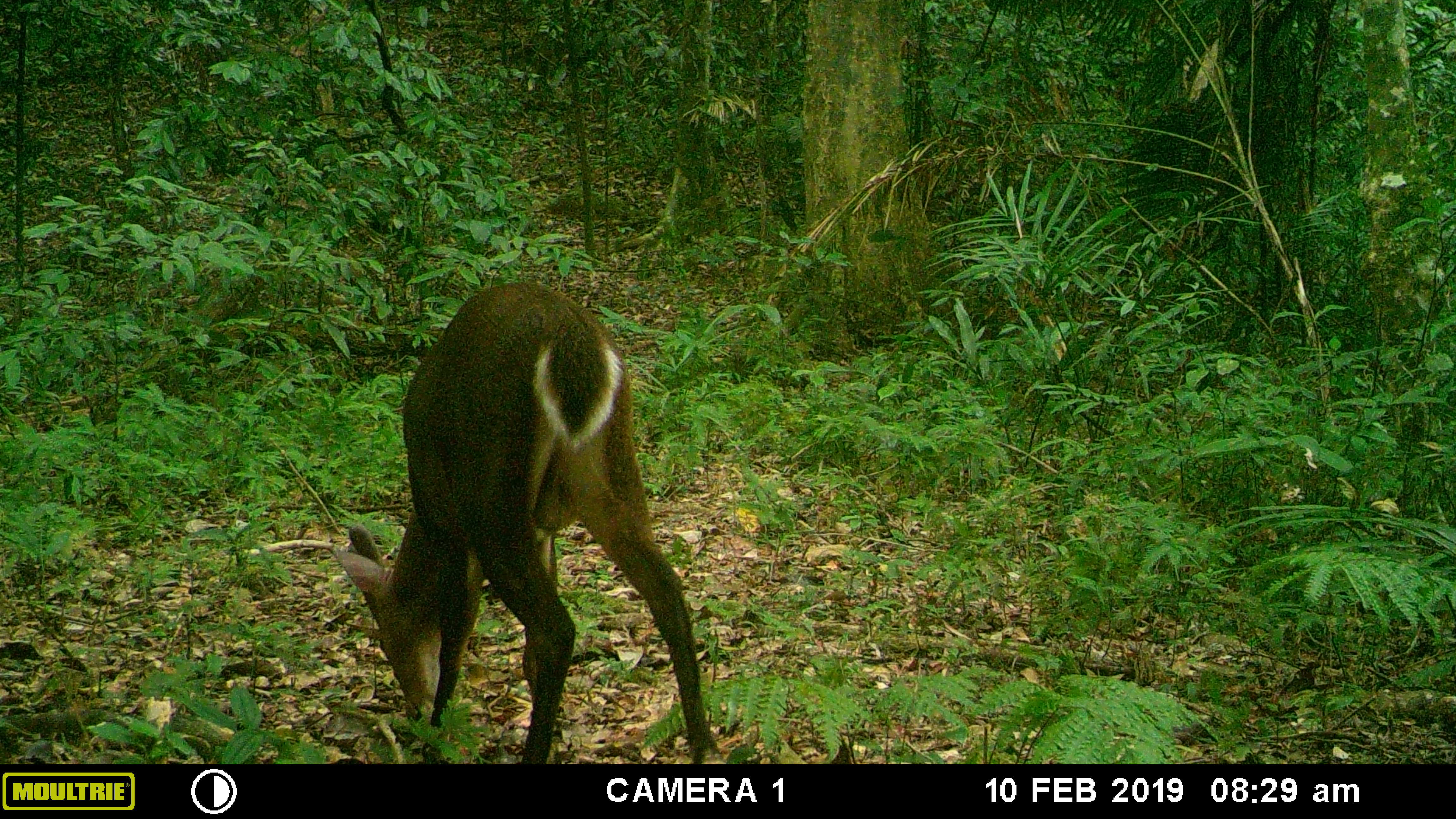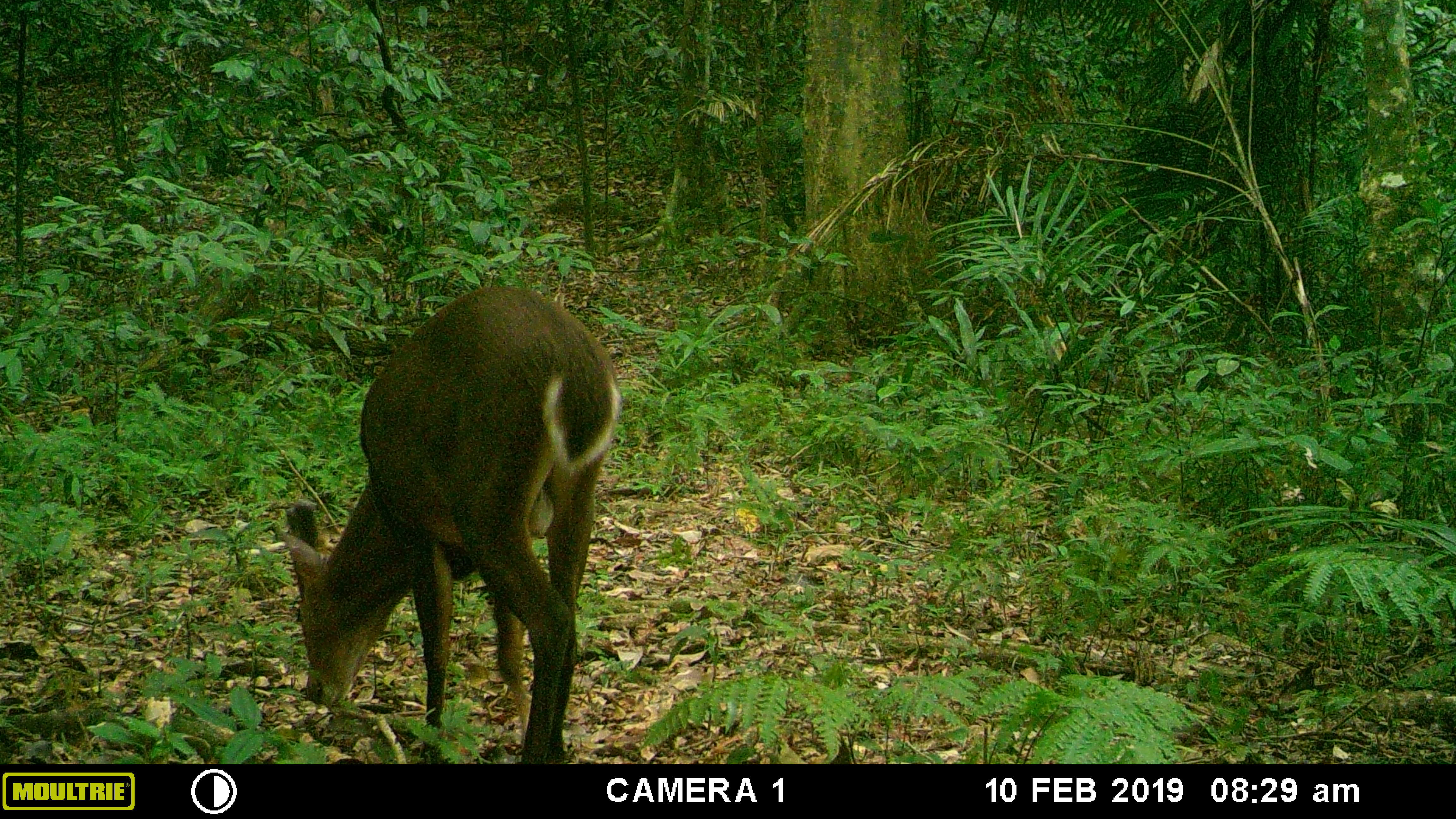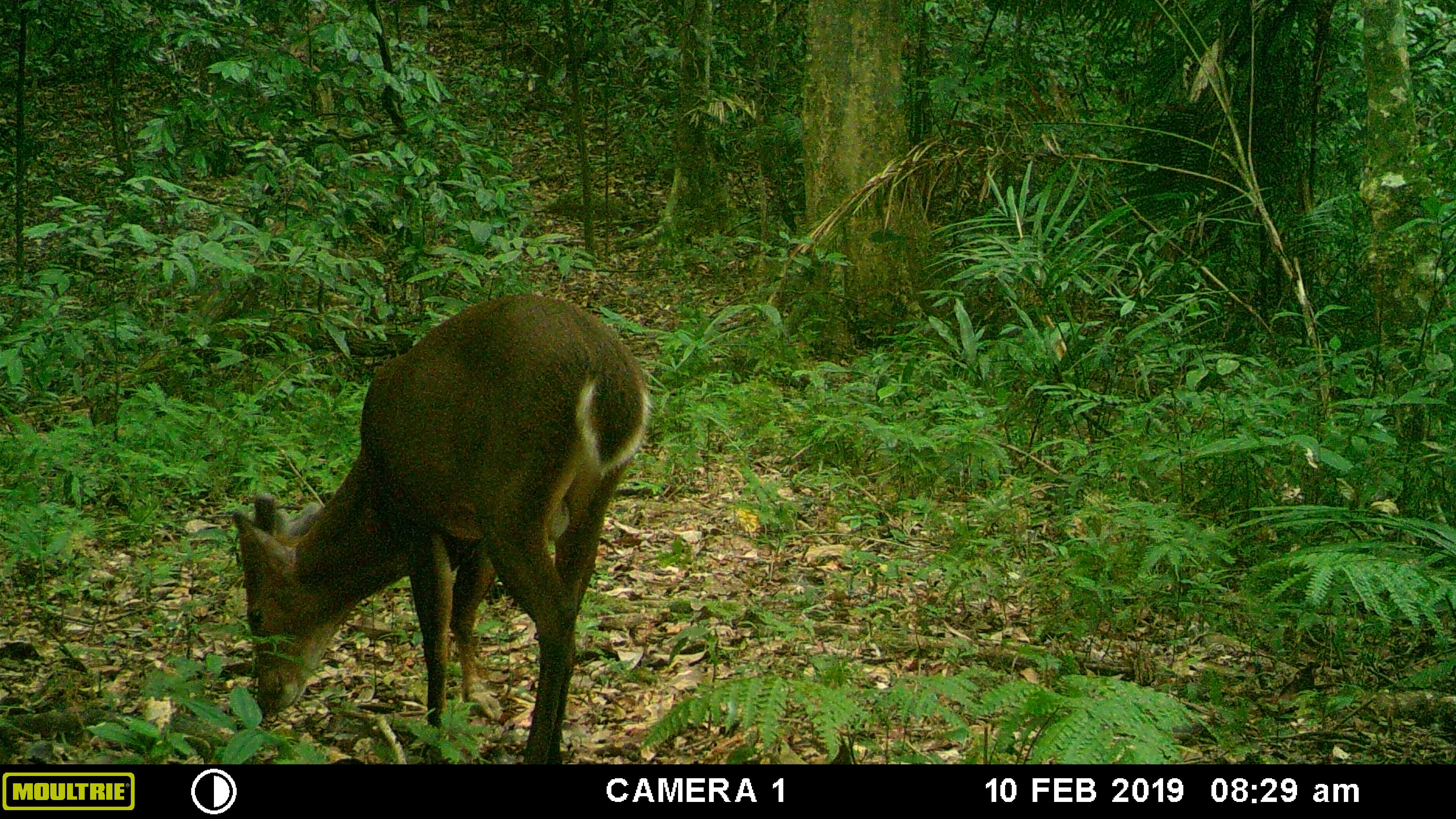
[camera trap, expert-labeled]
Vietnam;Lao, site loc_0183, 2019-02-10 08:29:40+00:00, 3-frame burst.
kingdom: Animalia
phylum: Chordata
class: Mammalia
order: Artiodactyla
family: Cervidae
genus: Muntiacus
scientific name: Muntiacus vuquangensis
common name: large-antlered muntjac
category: large antlered muntjac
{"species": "large antlered muntjac (large-antlered muntjac) (Muntiacus vuquangensis)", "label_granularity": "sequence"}